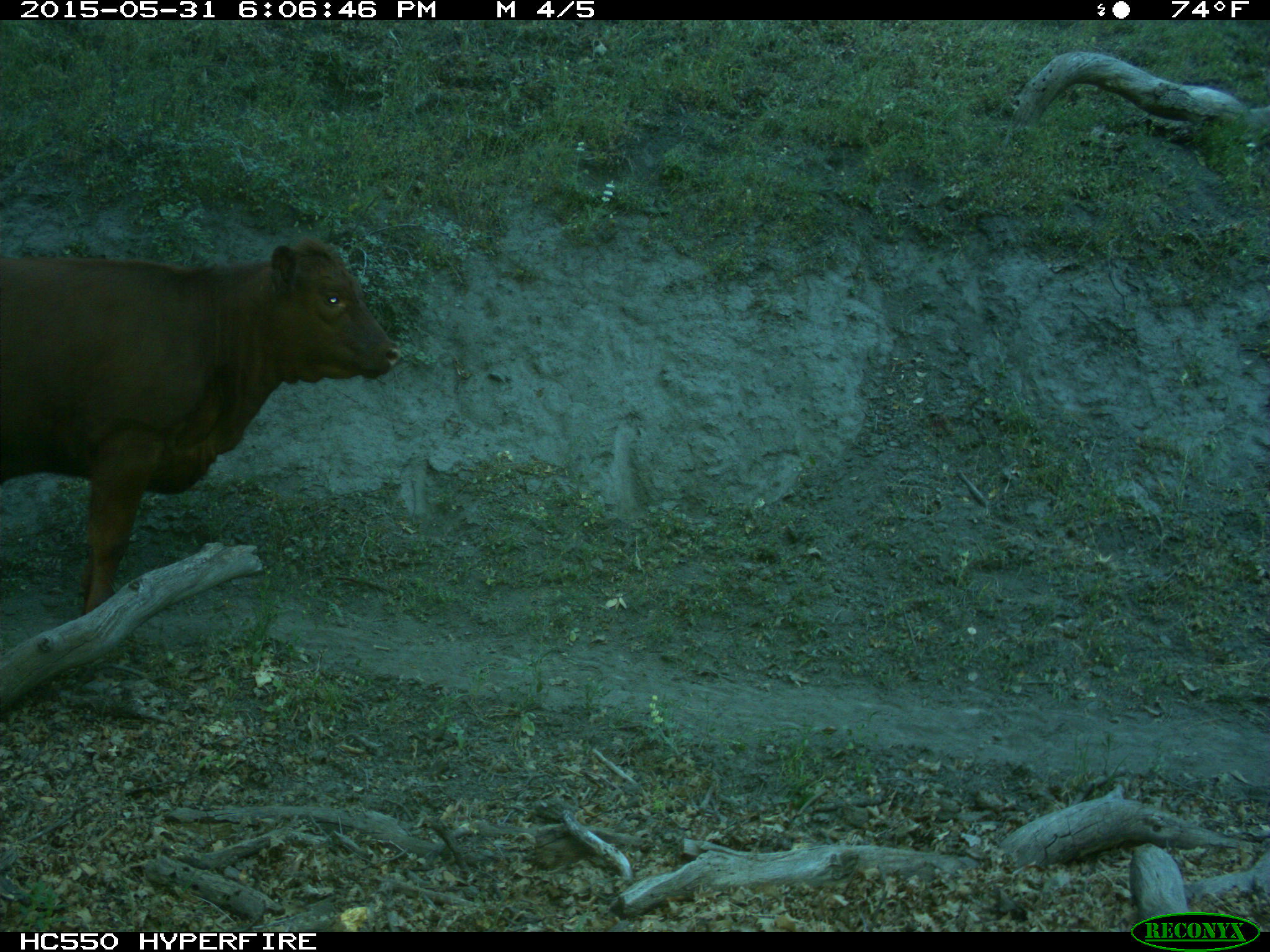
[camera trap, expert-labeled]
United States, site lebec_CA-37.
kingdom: Animalia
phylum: Chordata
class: Mammalia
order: Artiodactyla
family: Bovidae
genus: Bos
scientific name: Bos taurus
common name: domestic cow